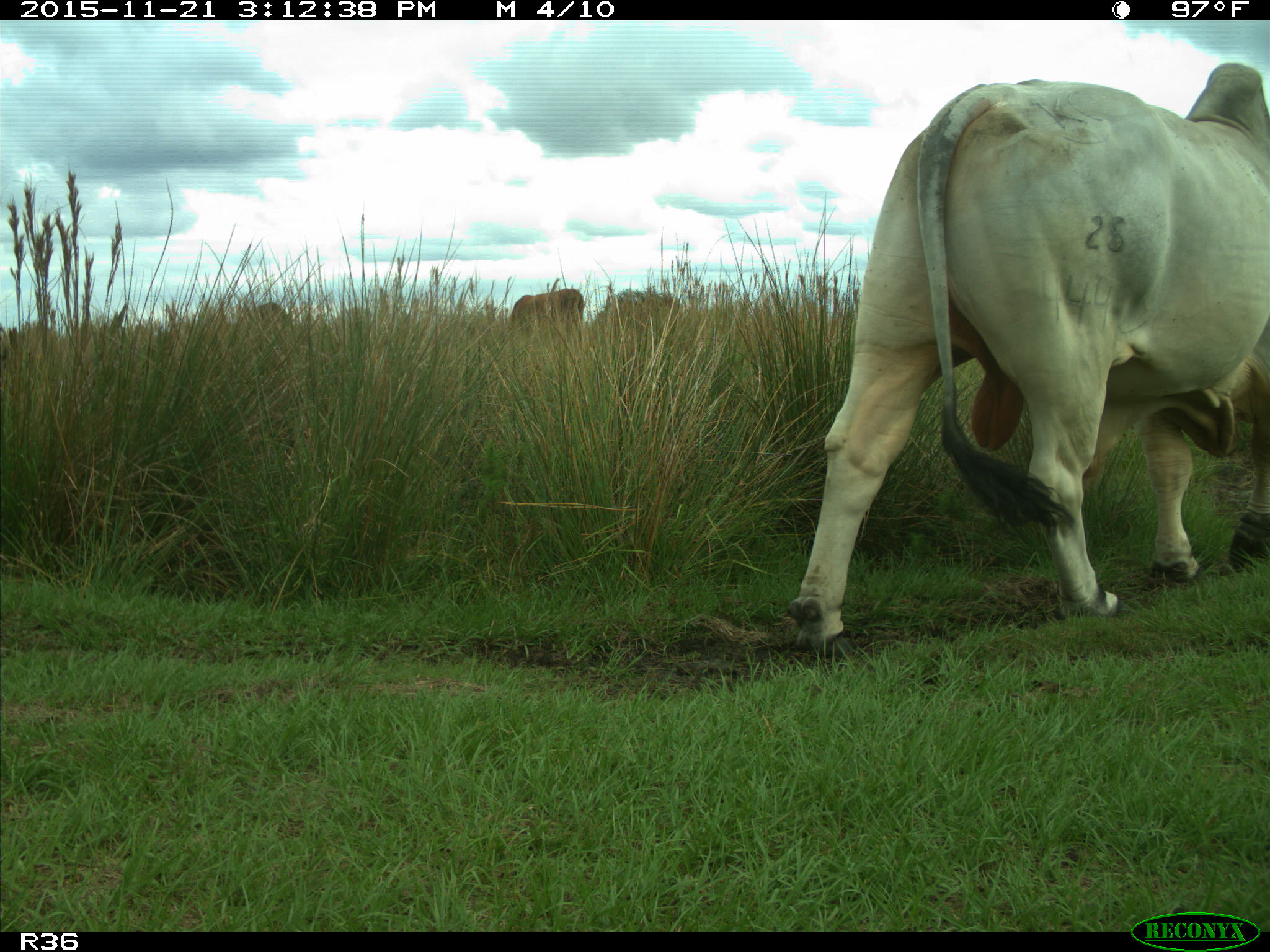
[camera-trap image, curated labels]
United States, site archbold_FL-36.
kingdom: Animalia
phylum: Chordata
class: Mammalia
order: Artiodactyla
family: Bovidae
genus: Bos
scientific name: Bos taurus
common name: domestic cow